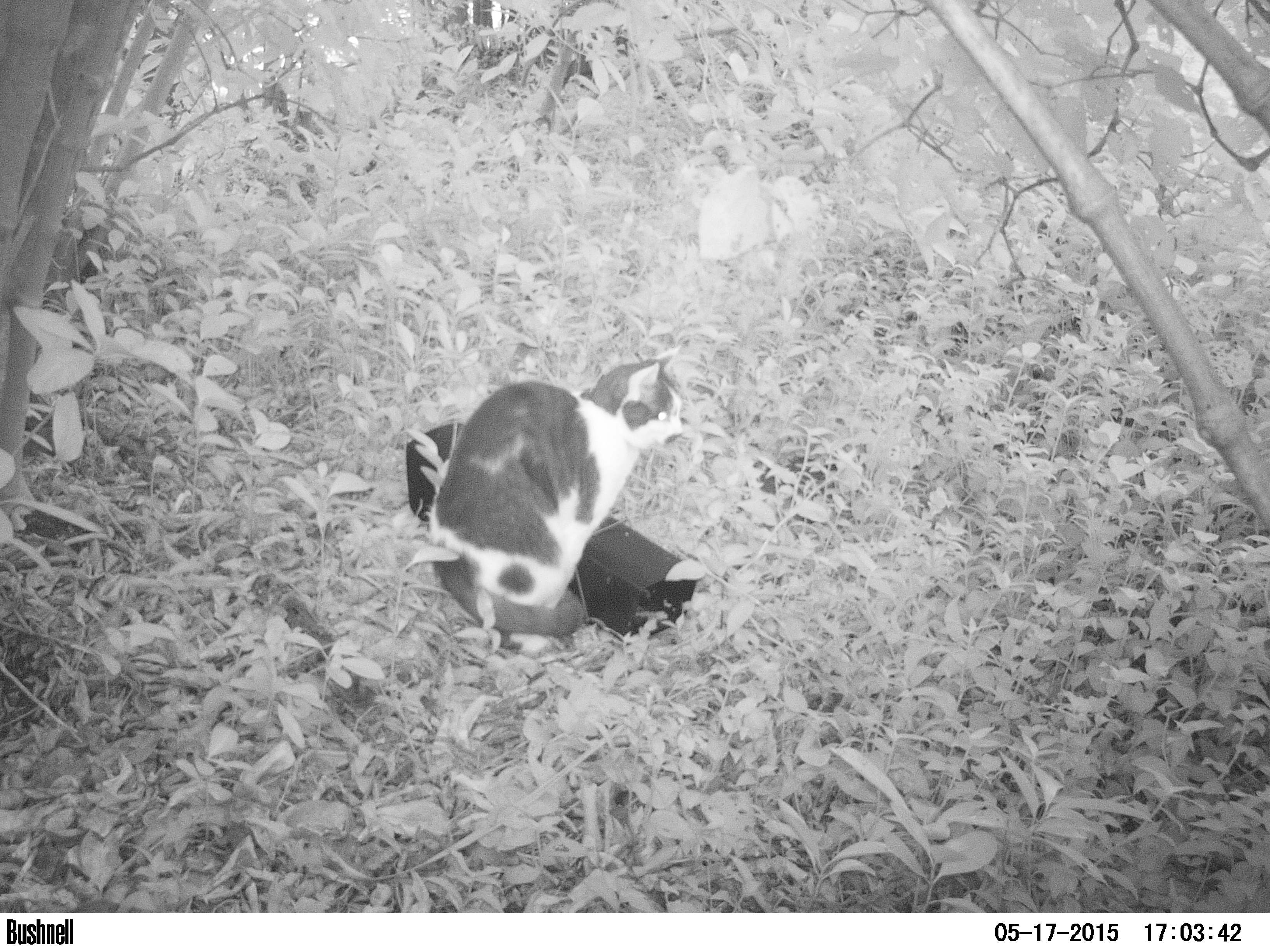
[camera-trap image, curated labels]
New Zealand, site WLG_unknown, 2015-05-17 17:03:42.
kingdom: Animalia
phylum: Chordata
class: Mammalia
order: Carnivora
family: Felidae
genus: Felis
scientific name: Felis catus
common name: domestic cat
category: cat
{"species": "cat (domestic cat) (Felis catus)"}